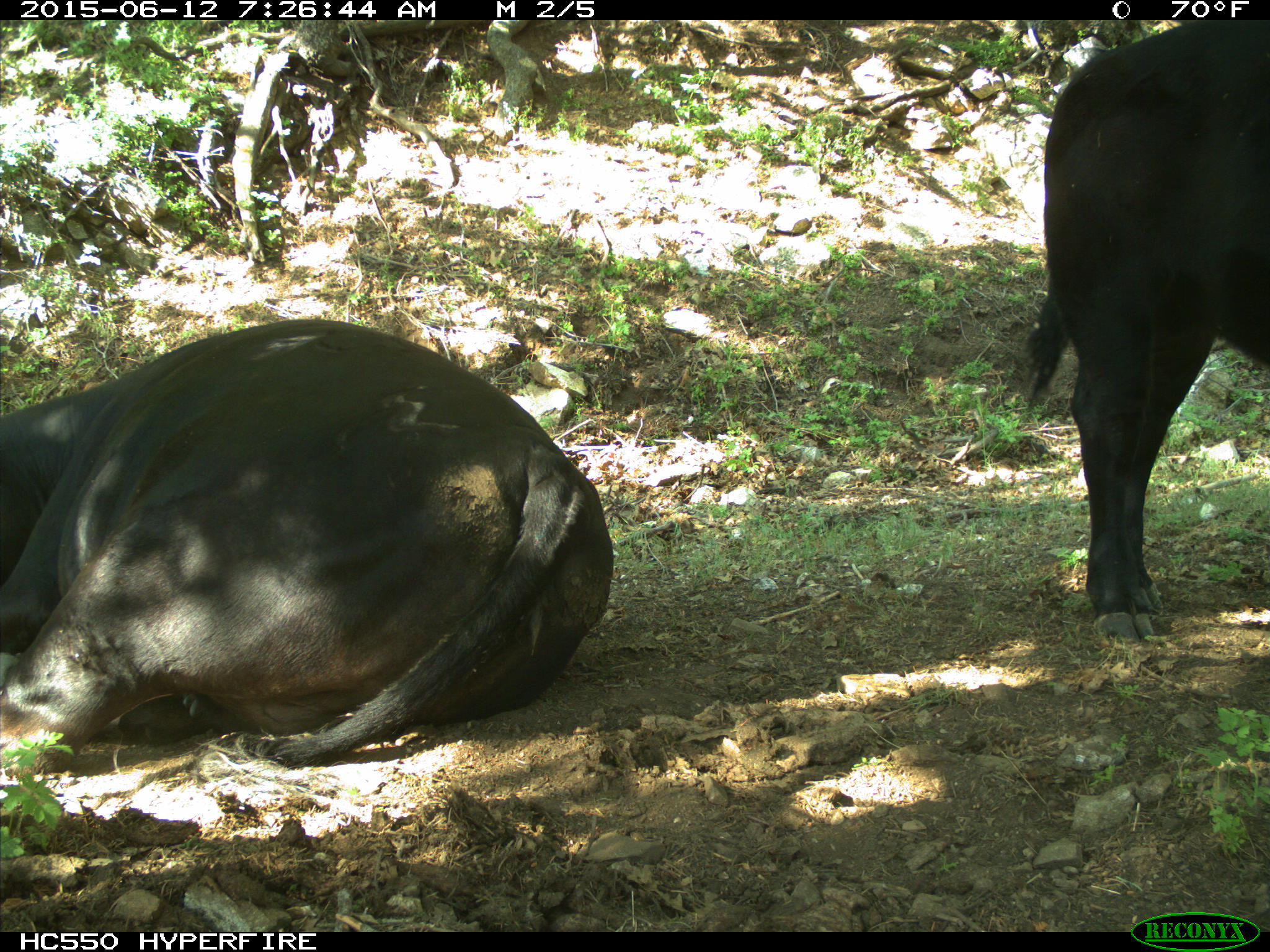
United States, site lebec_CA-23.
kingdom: Animalia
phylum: Chordata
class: Mammalia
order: Artiodactyla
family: Bovidae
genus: Bos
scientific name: Bos taurus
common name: domestic cow